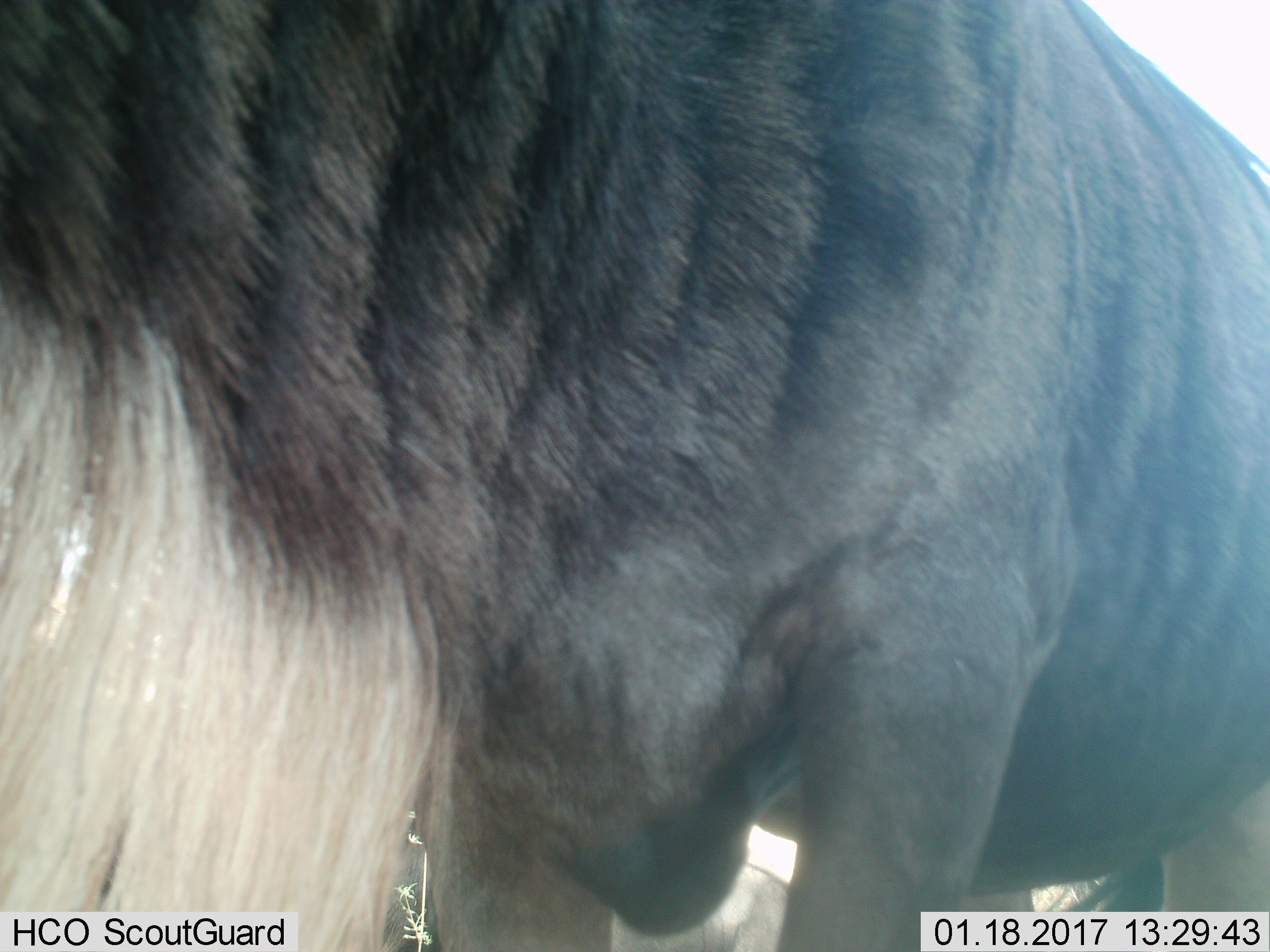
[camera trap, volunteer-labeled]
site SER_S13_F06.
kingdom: Animalia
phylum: Chordata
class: Mammalia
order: Artiodactyla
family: Bovidae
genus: Connochaetes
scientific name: Connochaetes taurinus taurinus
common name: blue wildebeest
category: wildebeestblue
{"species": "wildebeestblue (blue wildebeest) (Connochaetes taurinus taurinus)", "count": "1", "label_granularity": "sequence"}